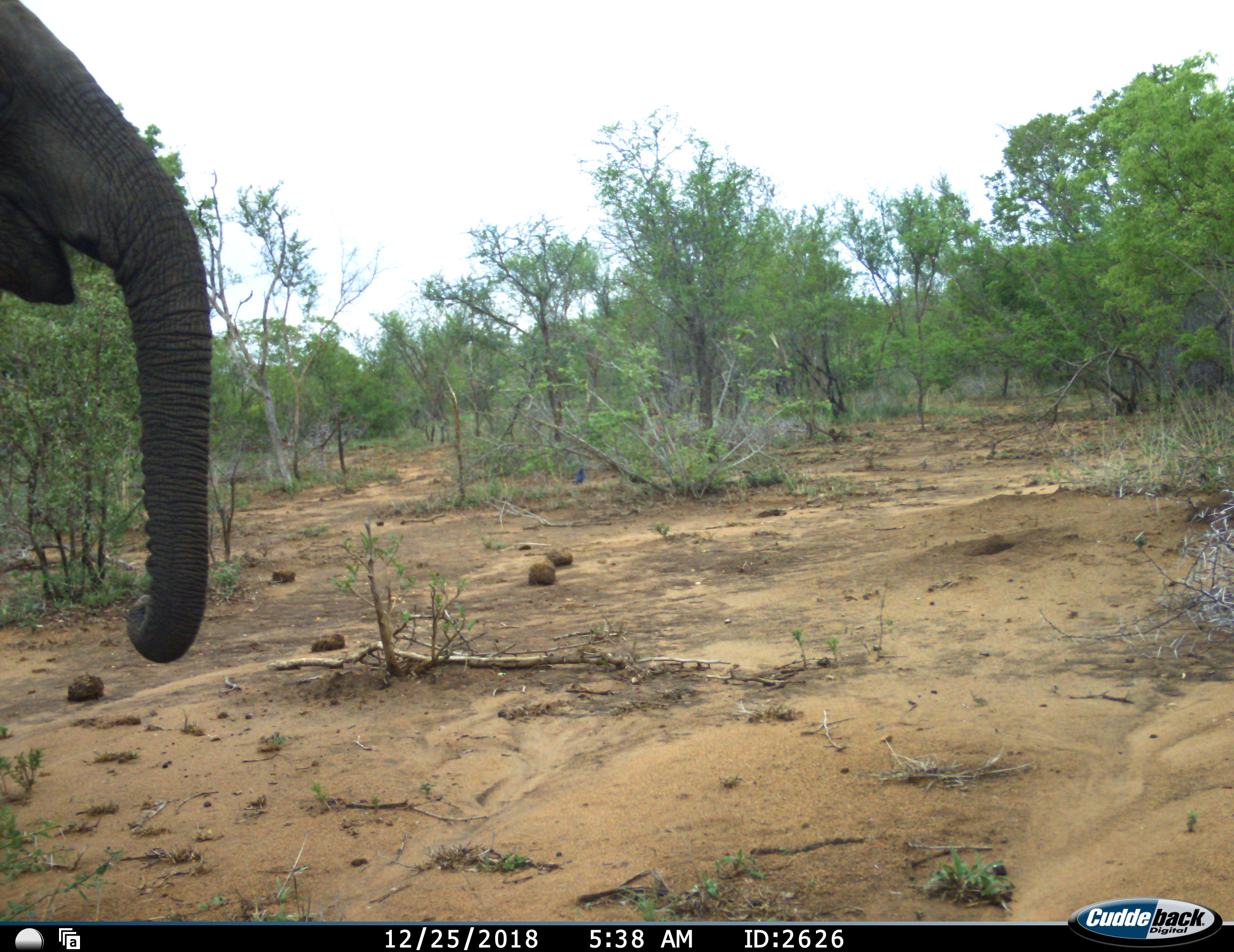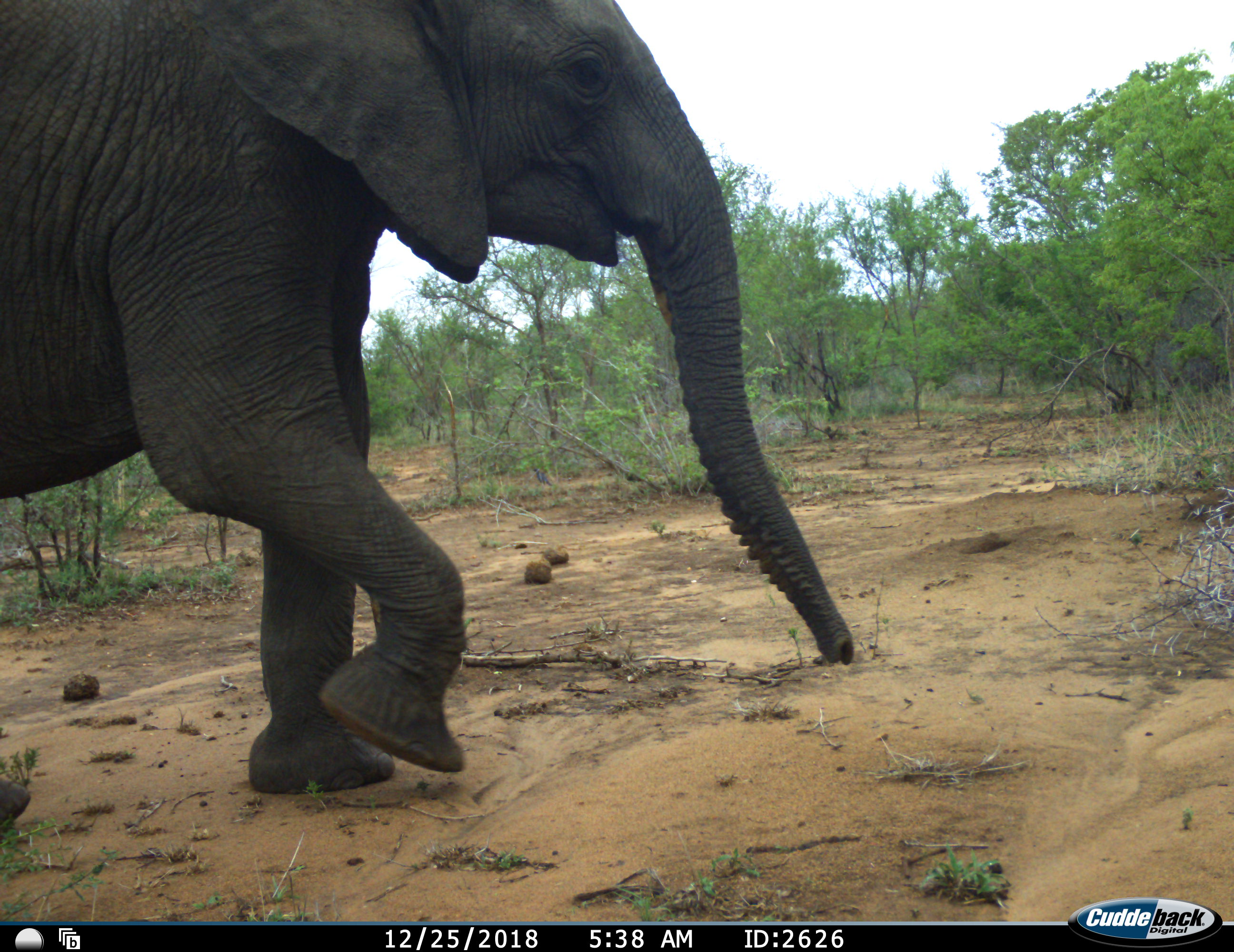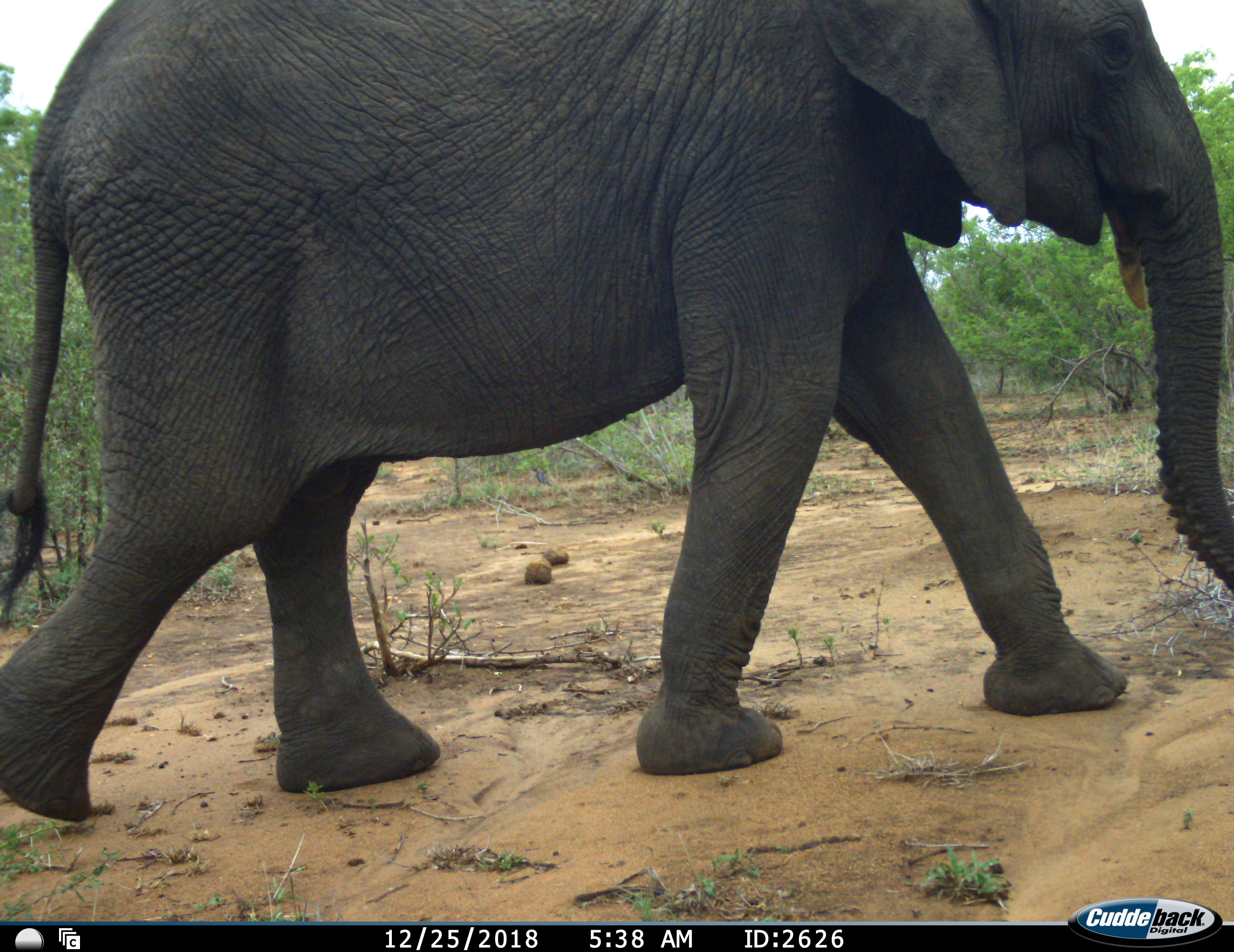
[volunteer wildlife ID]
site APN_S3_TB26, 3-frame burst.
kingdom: Animalia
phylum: Chordata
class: Mammalia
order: Proboscidea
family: Elephantidae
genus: Loxodonta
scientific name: Loxodonta africana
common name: african bush elephant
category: elephant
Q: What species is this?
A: Elephant (african bush elephant) (Loxodonta africana).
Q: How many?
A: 1.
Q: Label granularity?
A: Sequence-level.